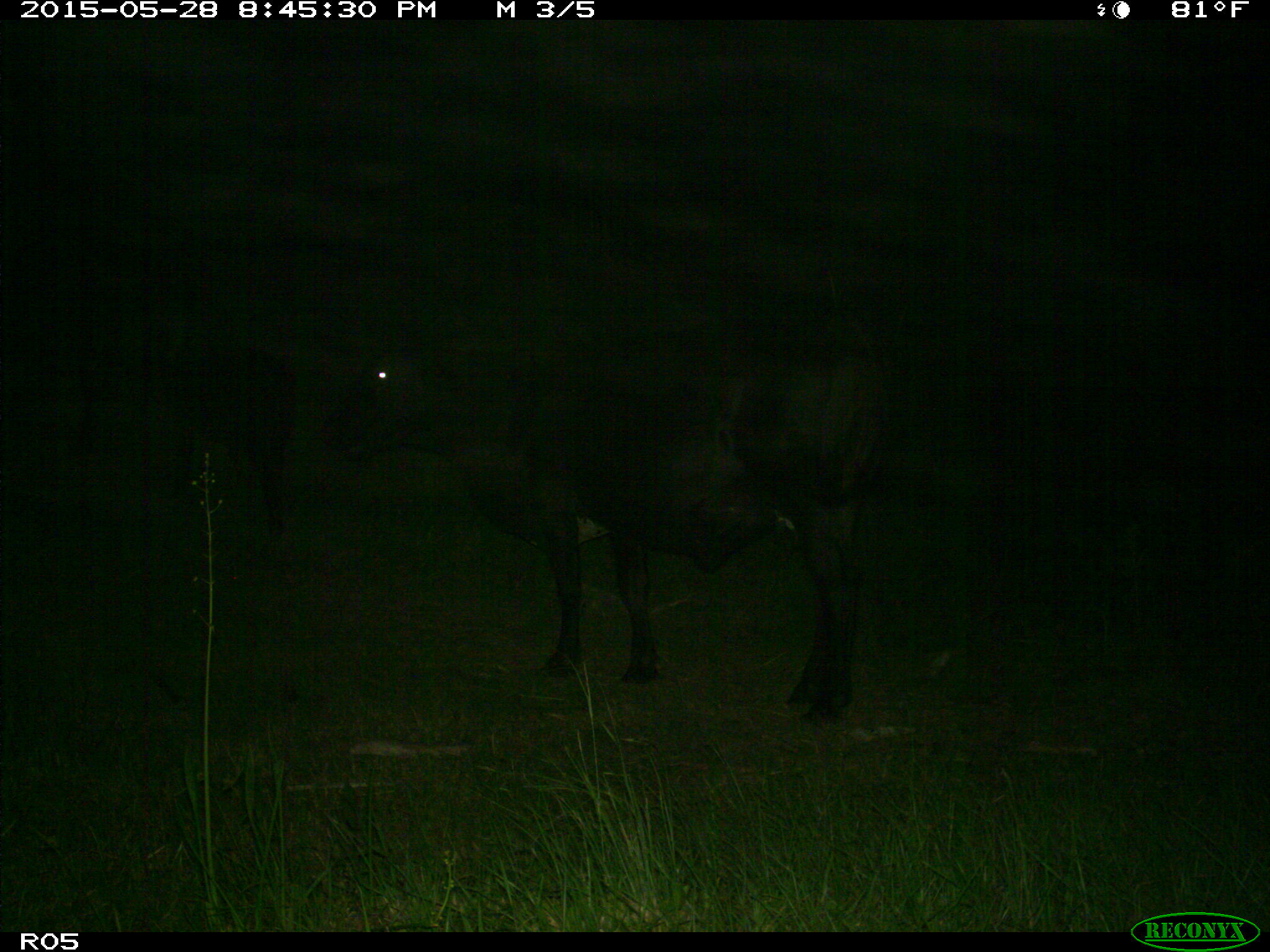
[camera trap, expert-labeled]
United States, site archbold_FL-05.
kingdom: Animalia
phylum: Chordata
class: Mammalia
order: Artiodactyla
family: Bovidae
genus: Bos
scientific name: Bos taurus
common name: domestic cow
Bos taurus (domestic cow).